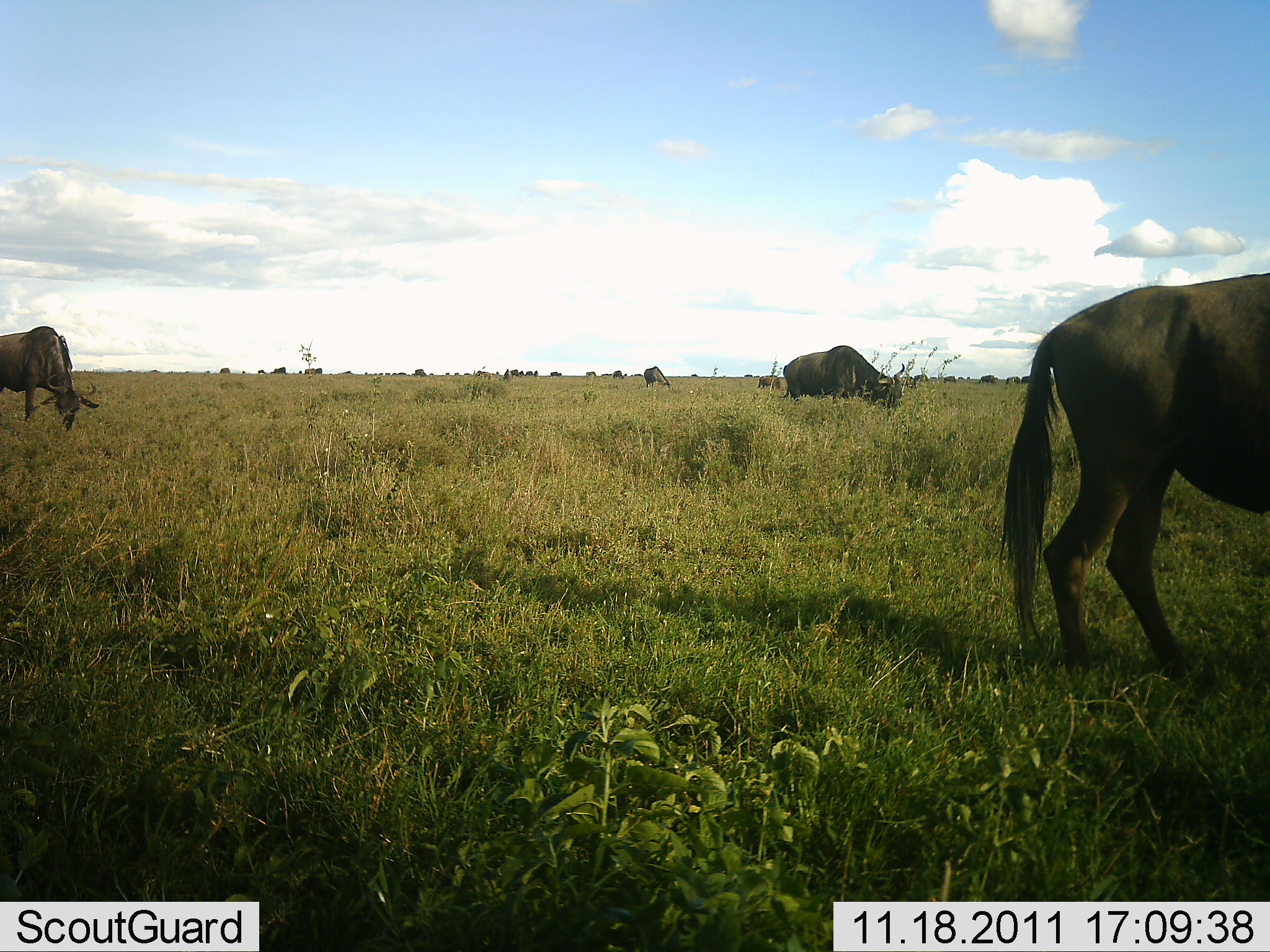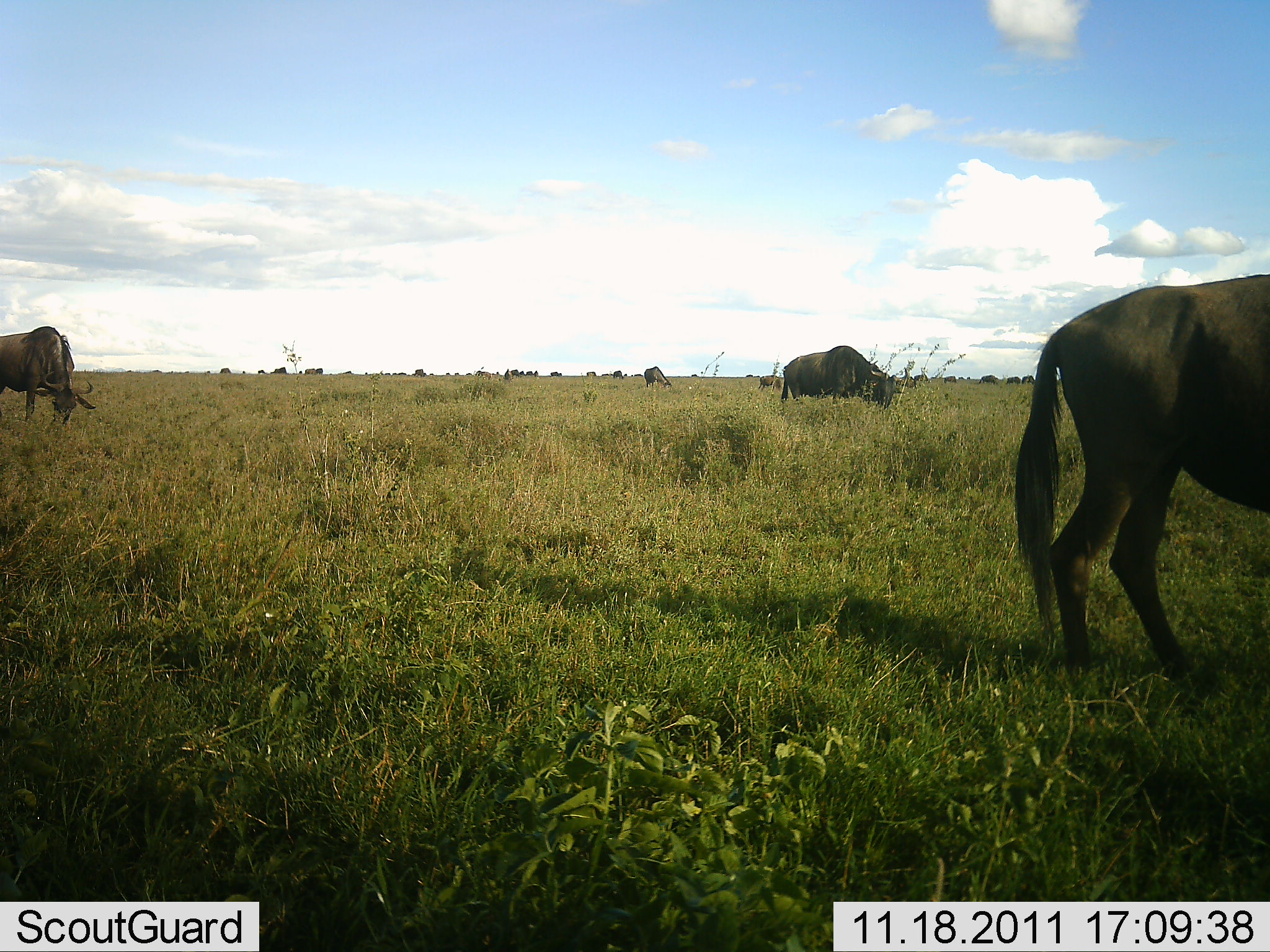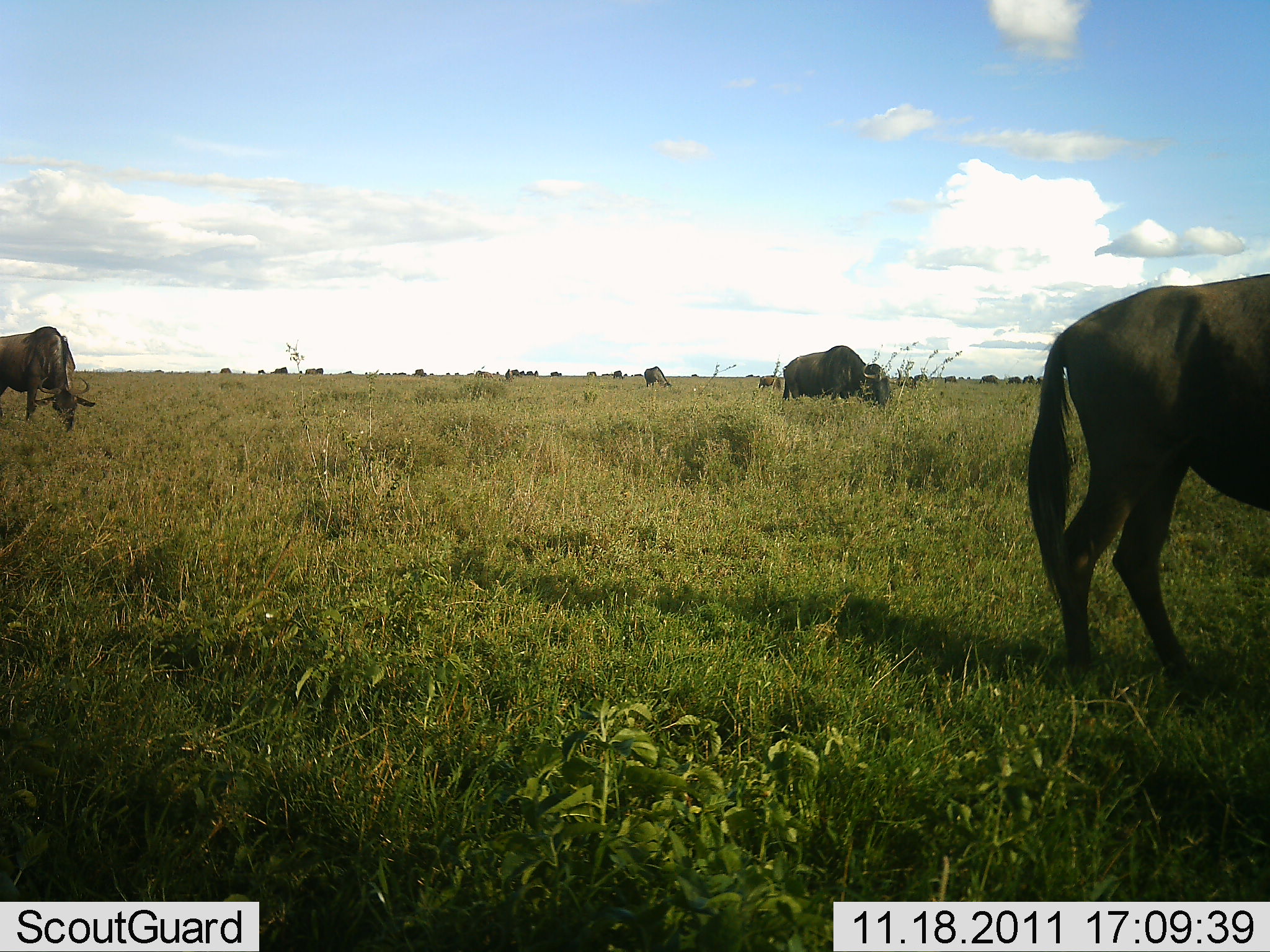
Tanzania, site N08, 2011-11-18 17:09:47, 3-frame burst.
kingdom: Animalia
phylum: Chordata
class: Mammalia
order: Artiodactyla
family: Bovidae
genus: Connochaetes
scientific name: Connochaetes taurinus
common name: blue wildebeest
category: wildebeest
Wildebeest (blue wildebeest) (Connochaetes taurinus), count 11-50. Behavior (volunteer vote fractions): standing 31%, resting 0%, moving 8%, interacting 0%. Young present (vote fraction): 0%. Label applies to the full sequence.